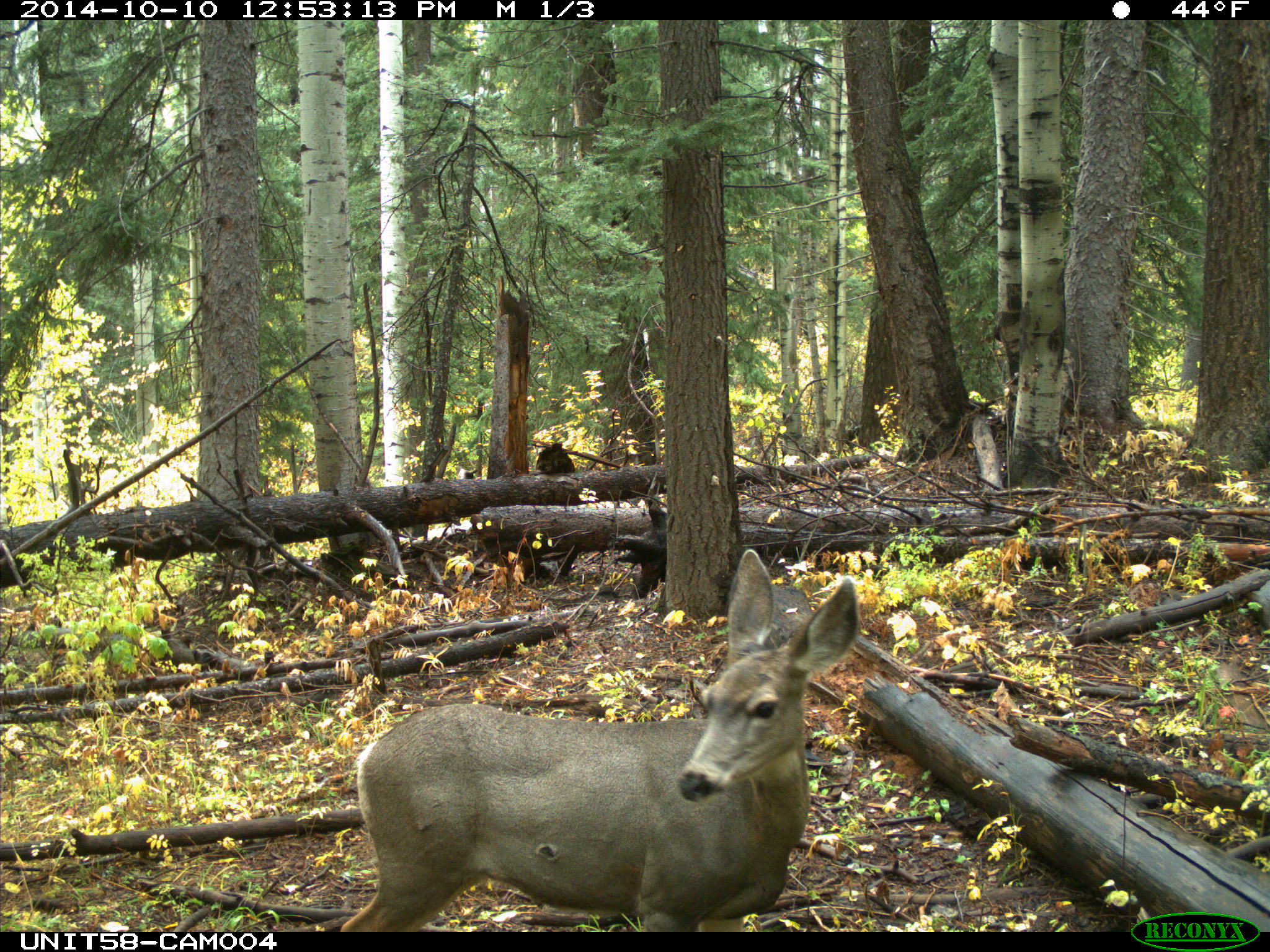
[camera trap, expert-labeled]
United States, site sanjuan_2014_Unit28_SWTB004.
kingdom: Animalia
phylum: Chordata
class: Mammalia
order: Artiodactyla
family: Cervidae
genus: Odocoileus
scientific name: Odocoileus hemionus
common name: mule deer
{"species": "Odocoileus hemionus (mule deer)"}